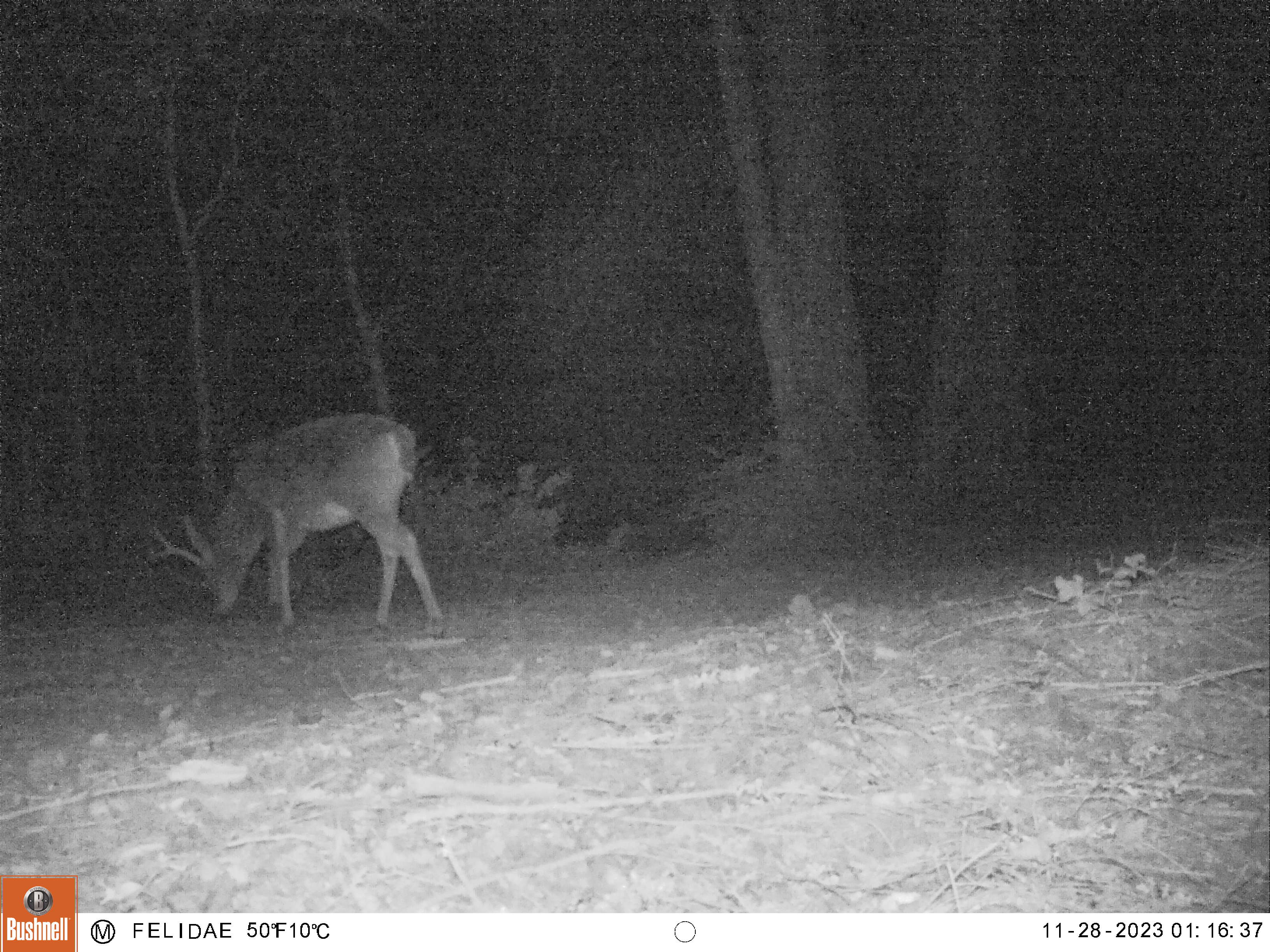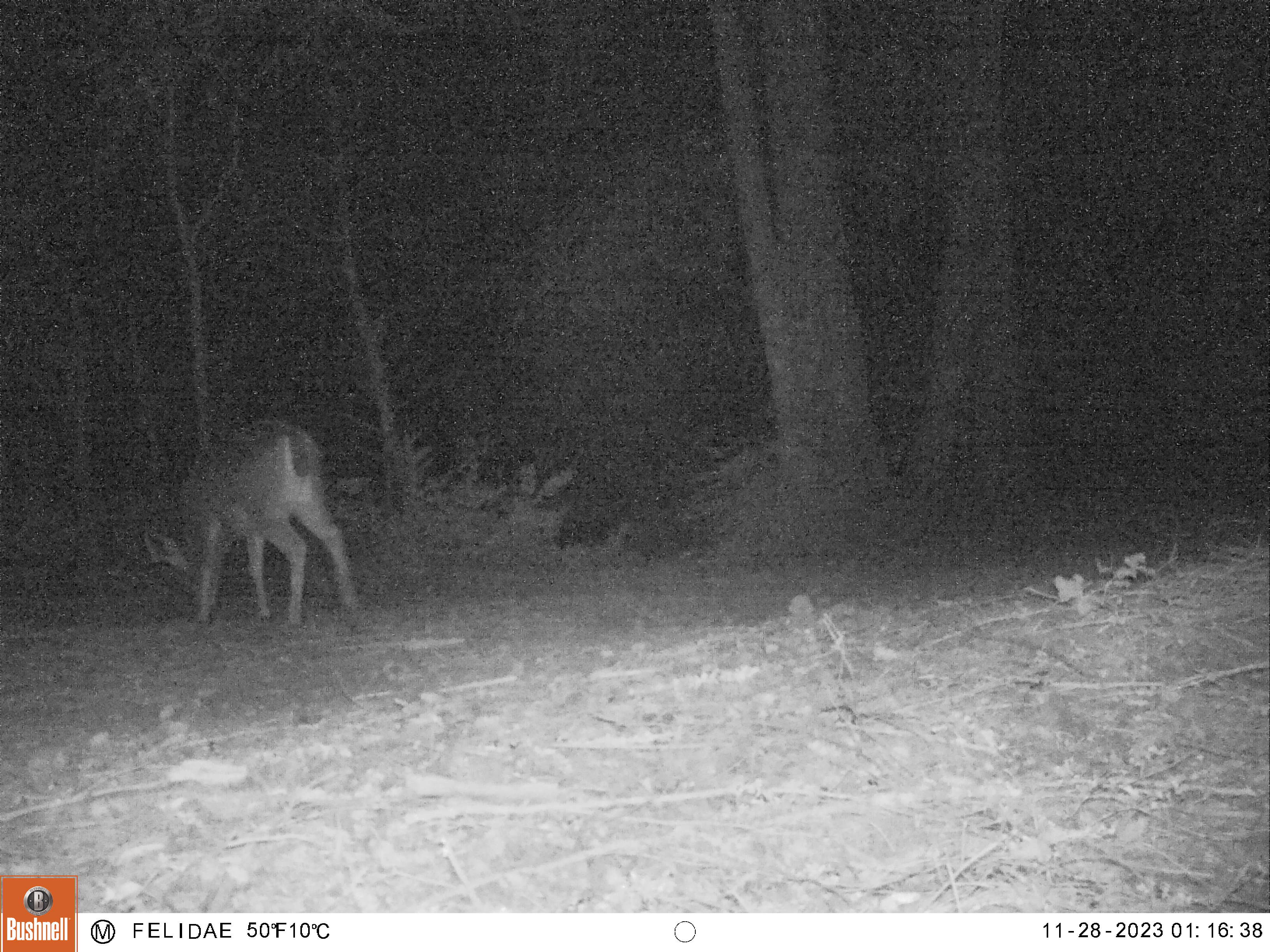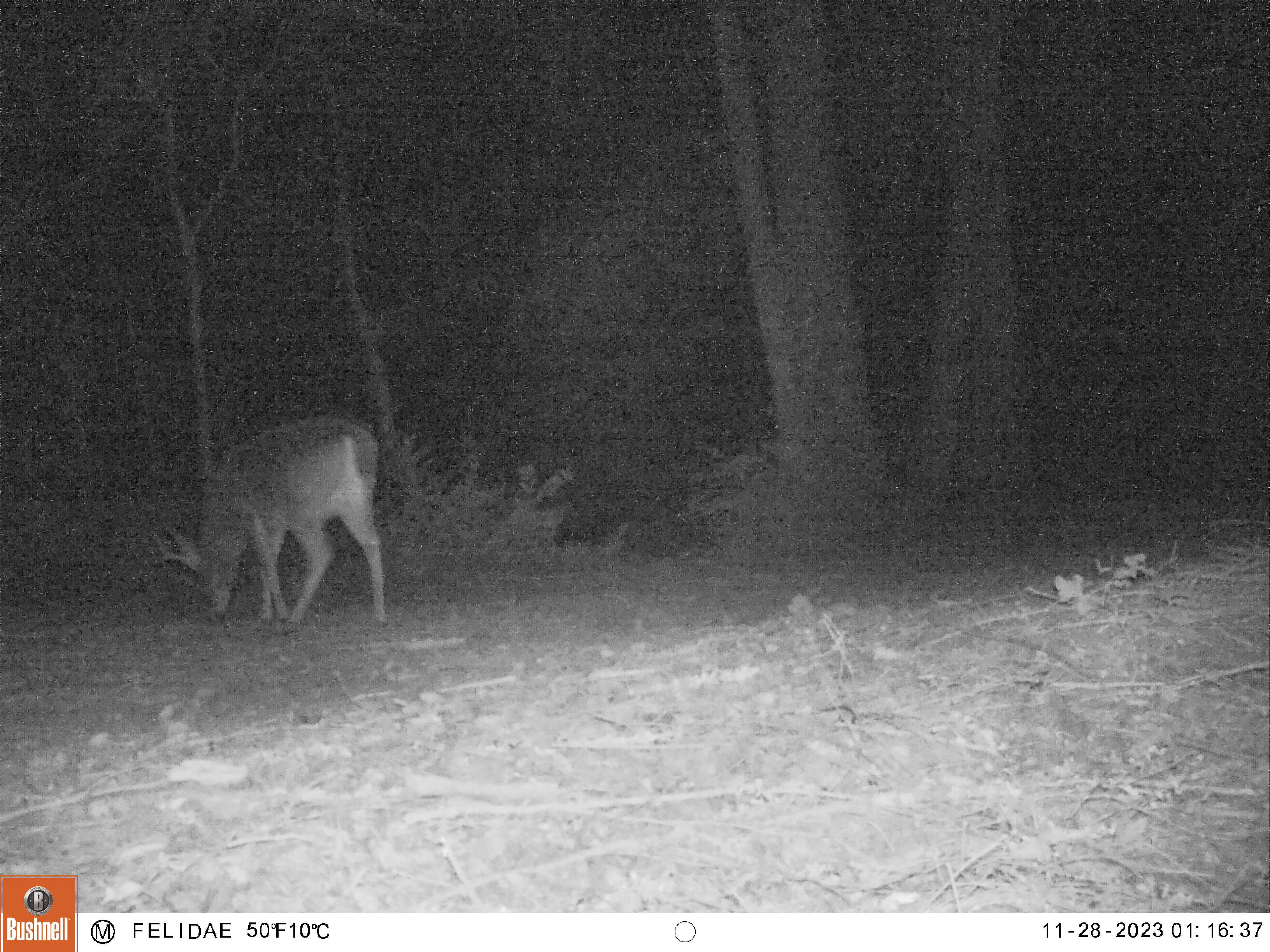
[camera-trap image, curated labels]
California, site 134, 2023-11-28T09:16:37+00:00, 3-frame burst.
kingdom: Animalia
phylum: Chordata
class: Mammalia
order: Artiodactyla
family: Cervidae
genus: Odocoileus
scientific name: Odocoileus hemionus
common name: mule deer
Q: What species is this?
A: Mule deer (Odocoileus hemionus).